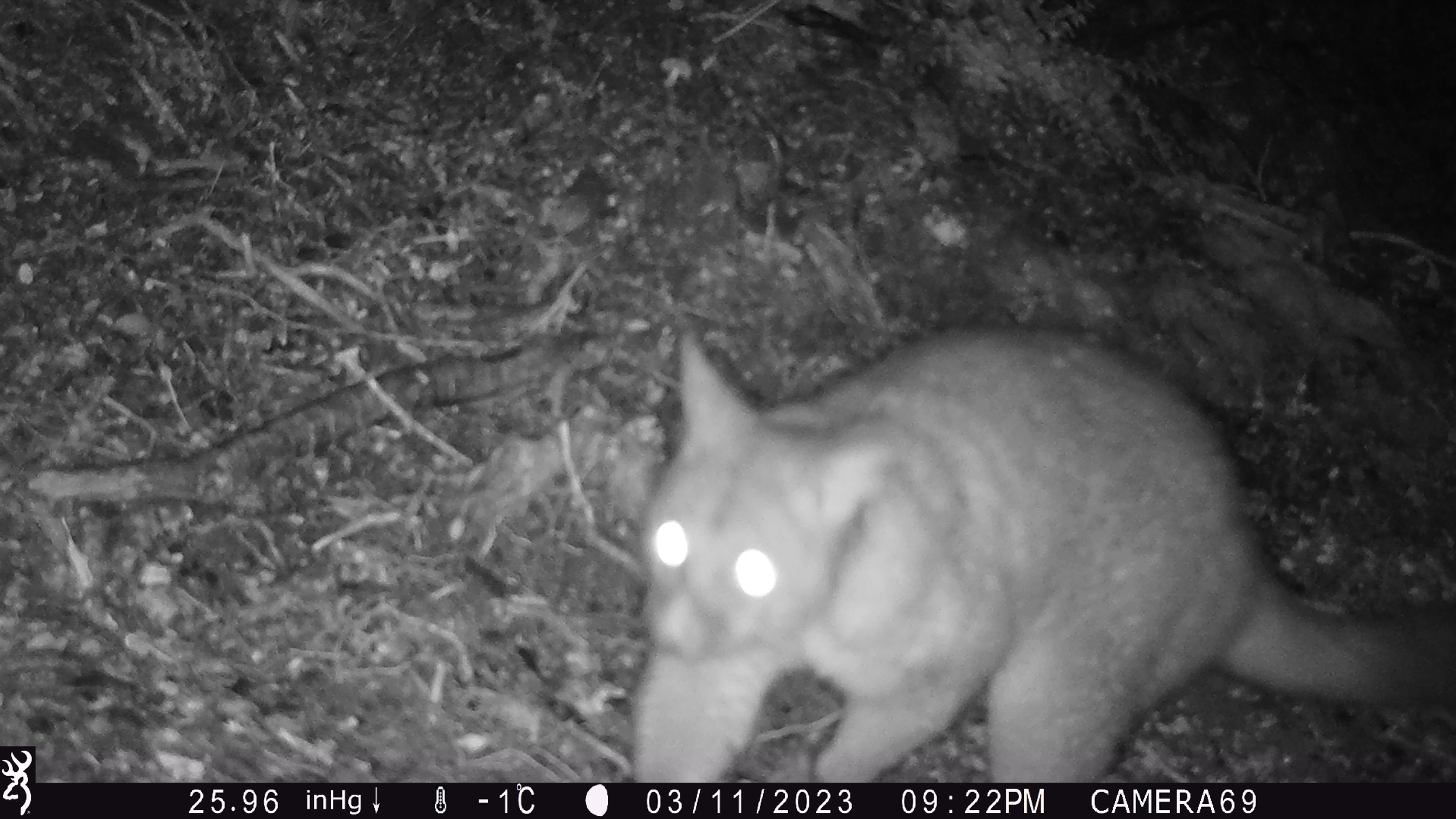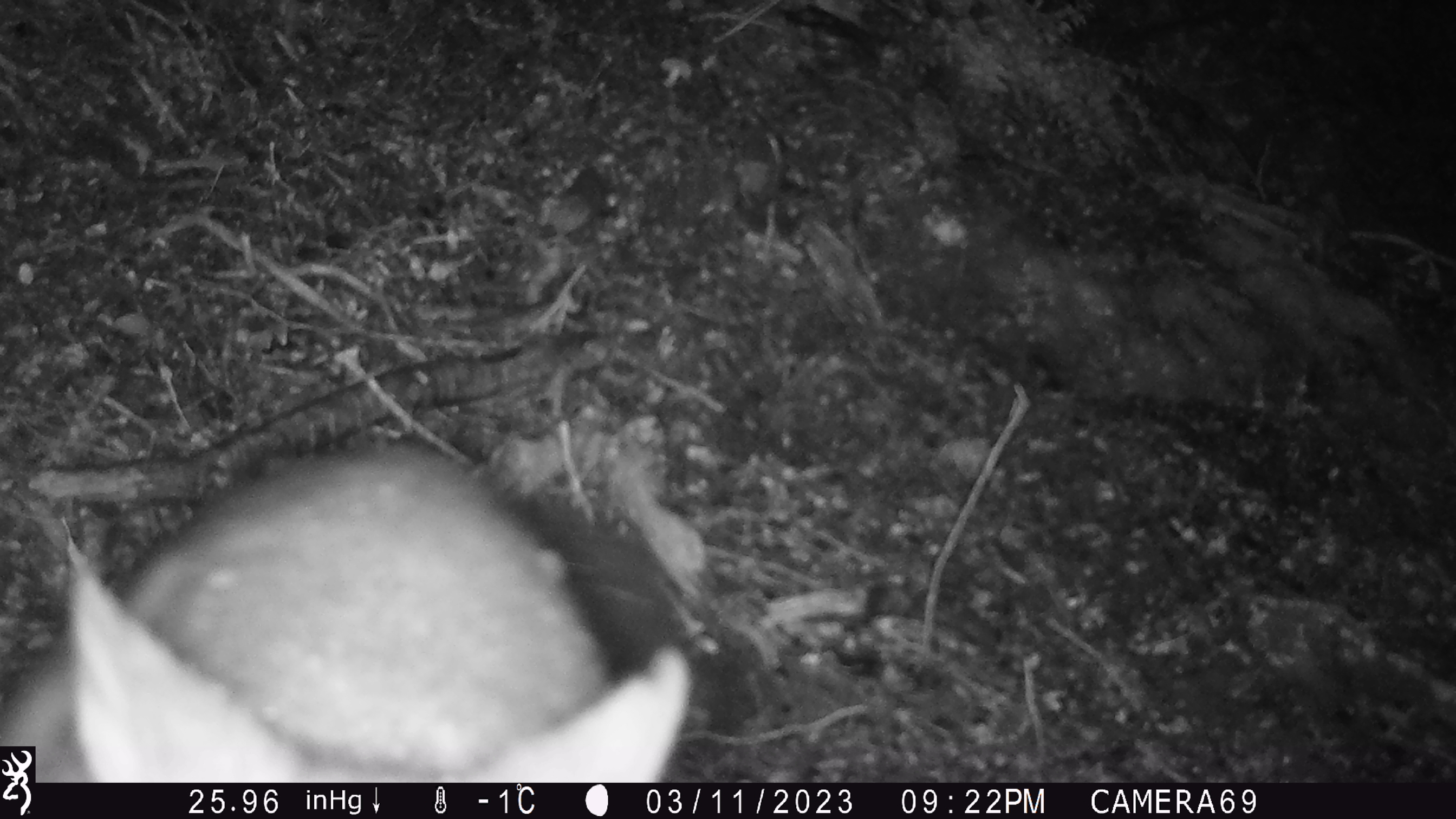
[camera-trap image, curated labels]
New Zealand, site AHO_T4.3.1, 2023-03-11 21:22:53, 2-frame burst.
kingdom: Animalia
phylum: Chordata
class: Mammalia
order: Carnivora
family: Mustelidae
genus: Mustela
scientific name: Mustela erminea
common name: stoat